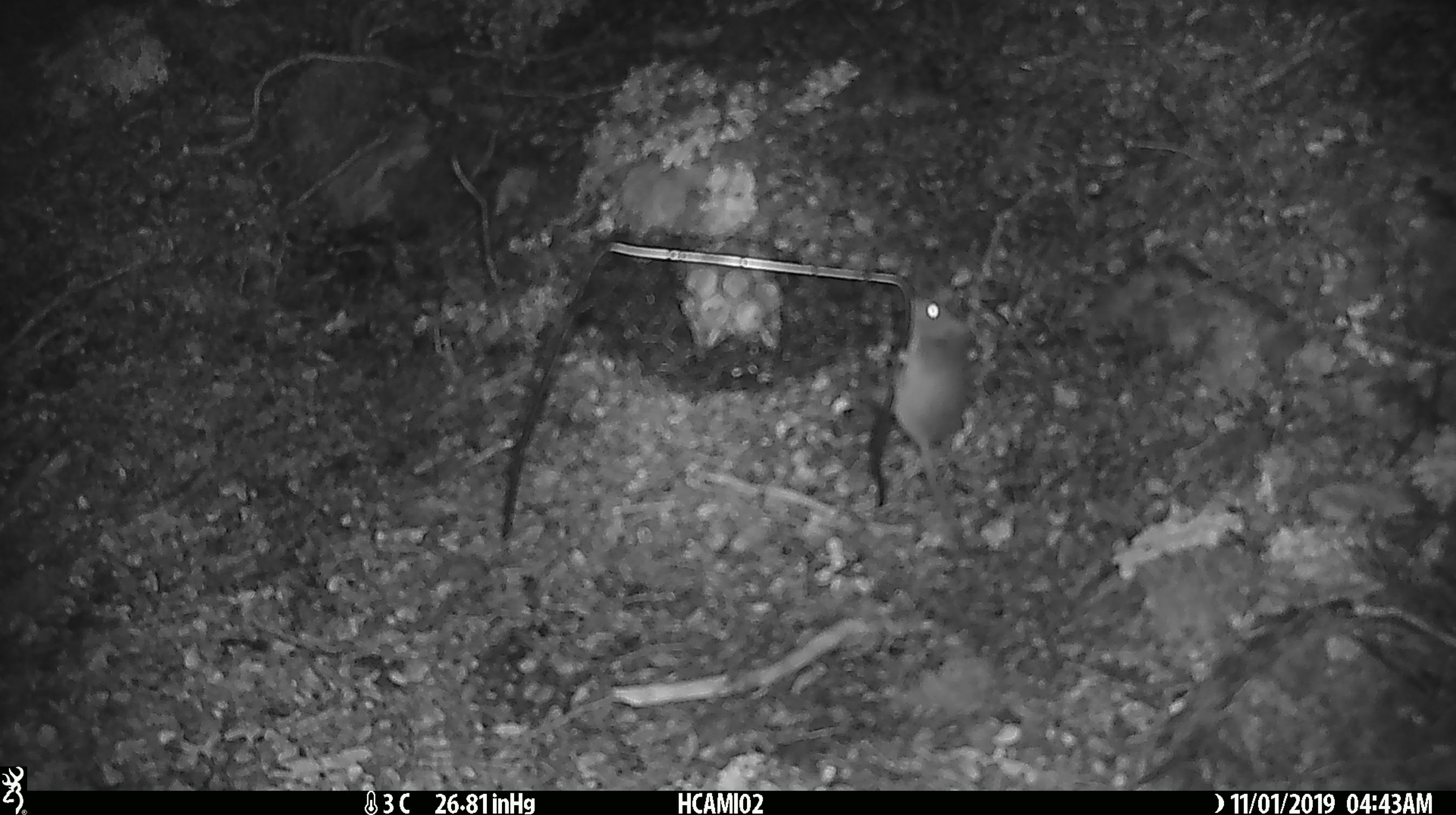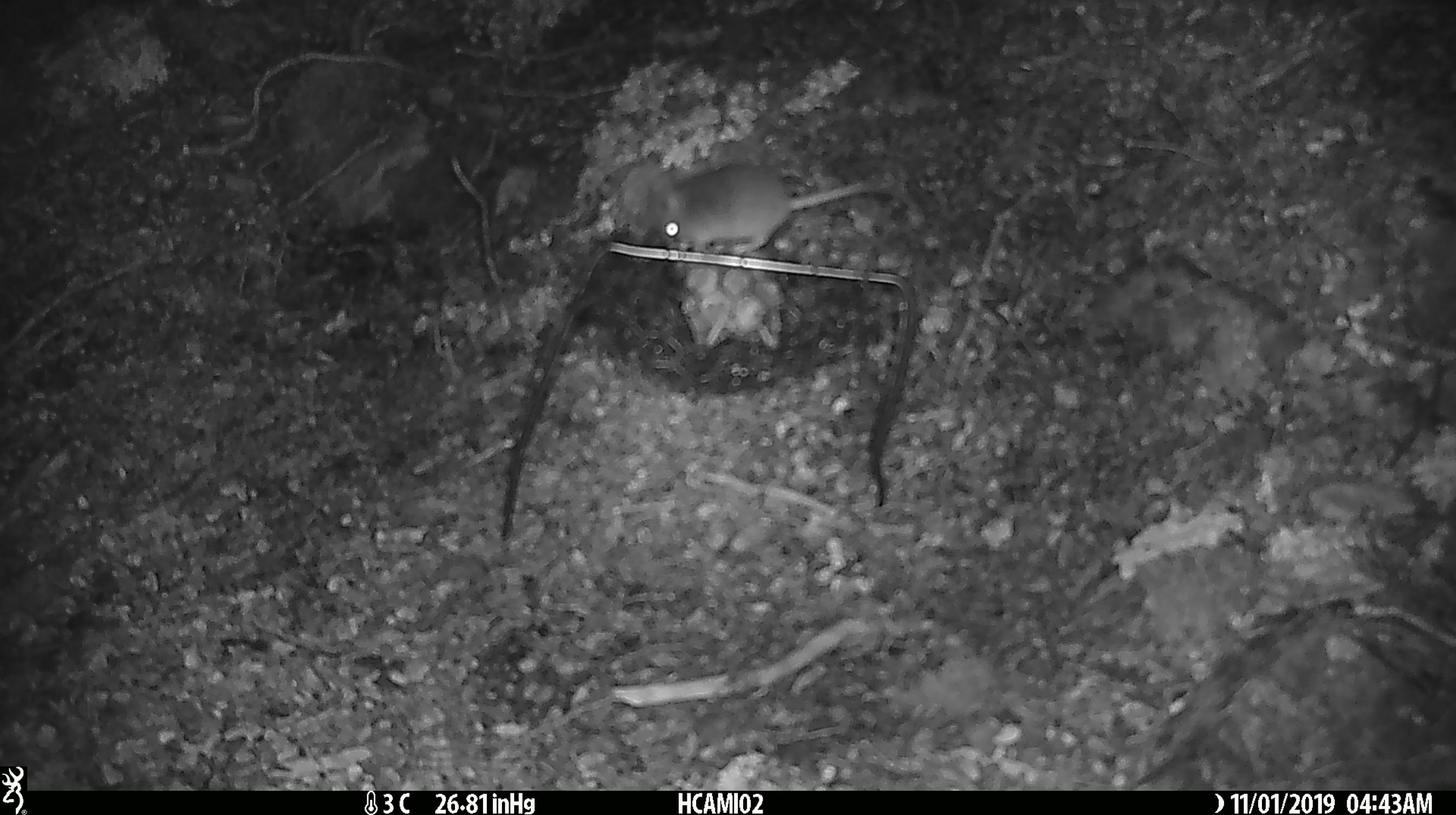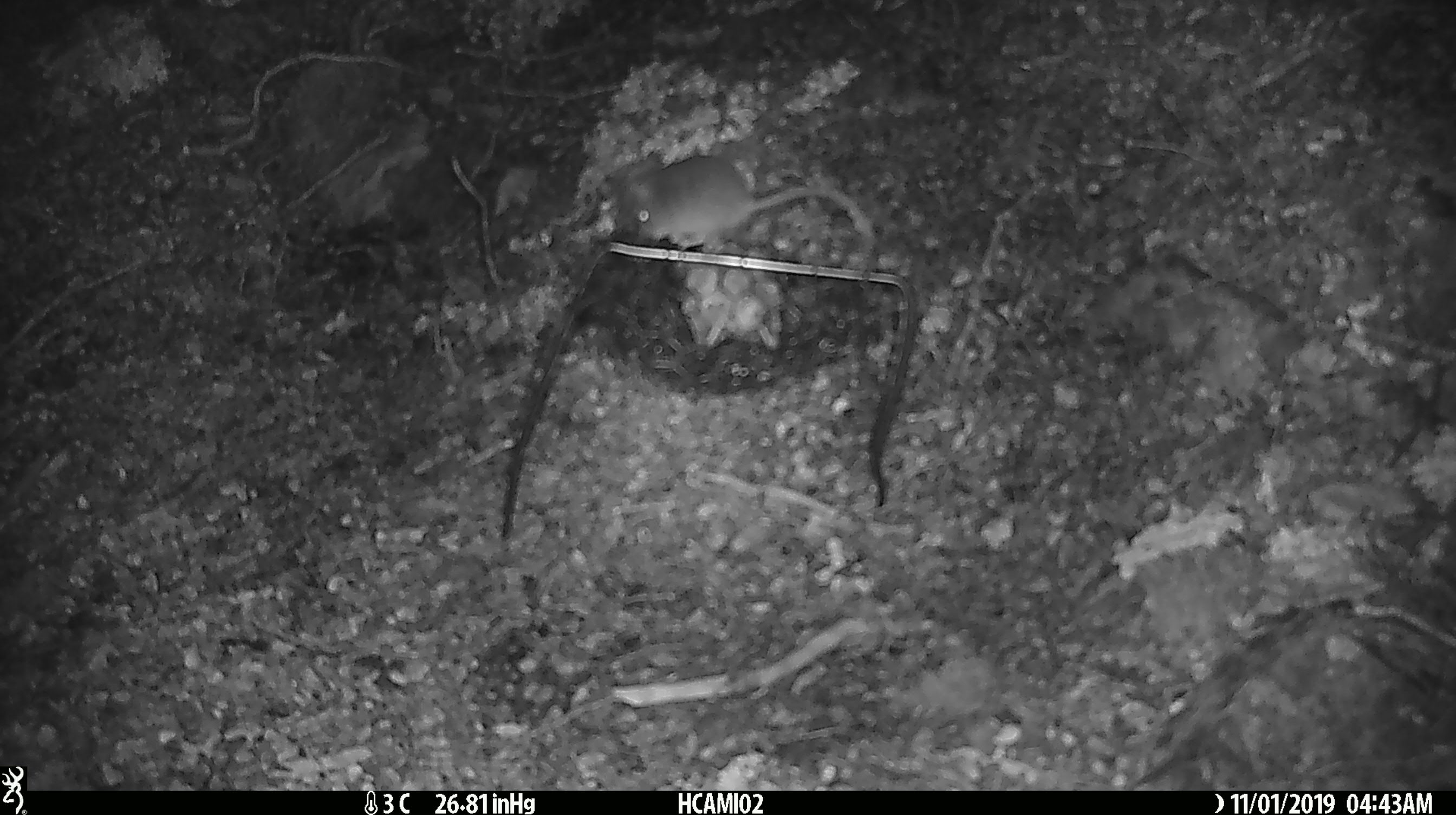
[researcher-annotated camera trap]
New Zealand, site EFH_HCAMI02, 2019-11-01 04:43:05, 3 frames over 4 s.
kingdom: Animalia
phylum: Chordata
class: Mammalia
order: Rodentia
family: Muridae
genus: Mus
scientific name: Mus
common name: mouse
Mouse (Mus).